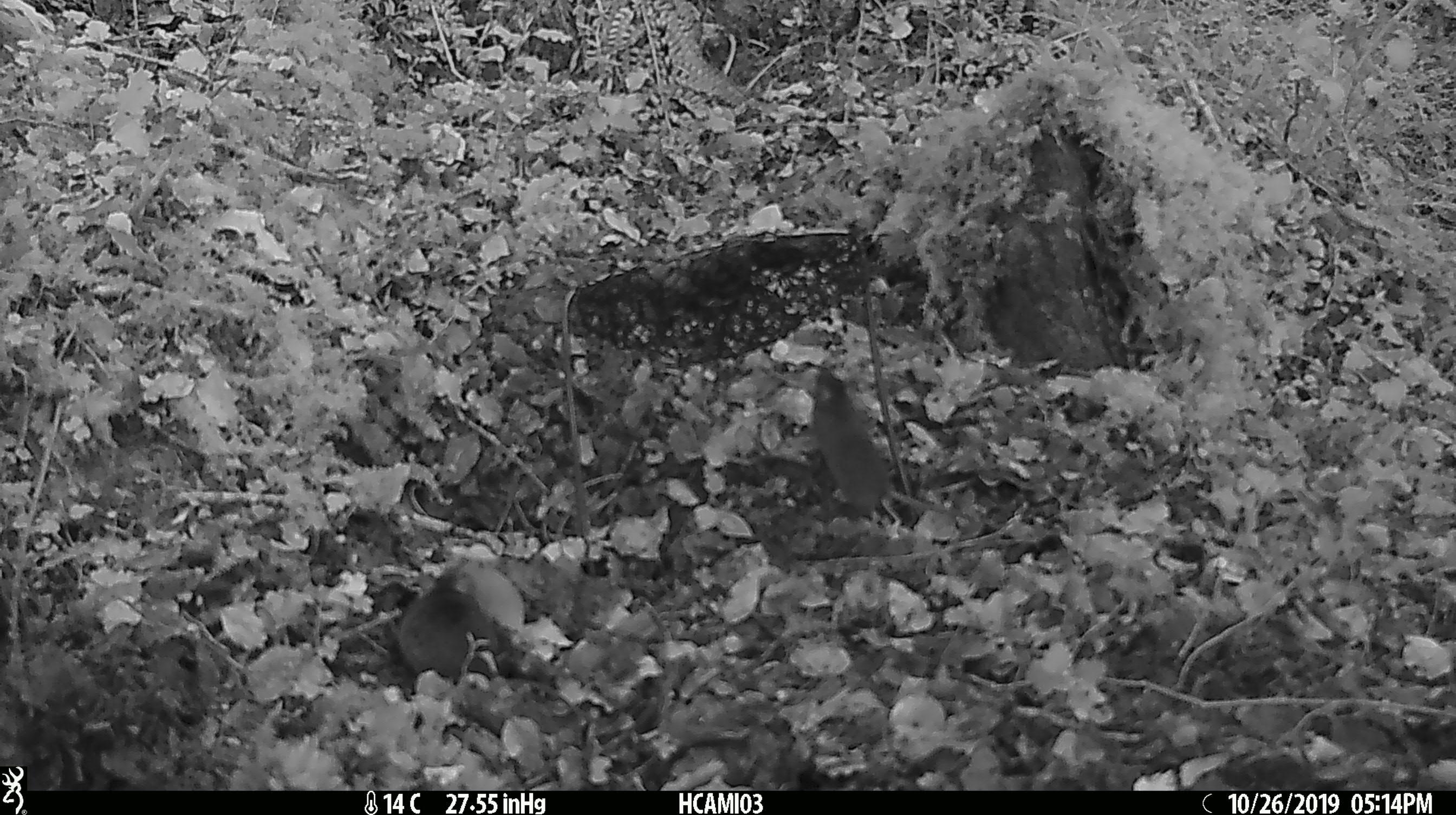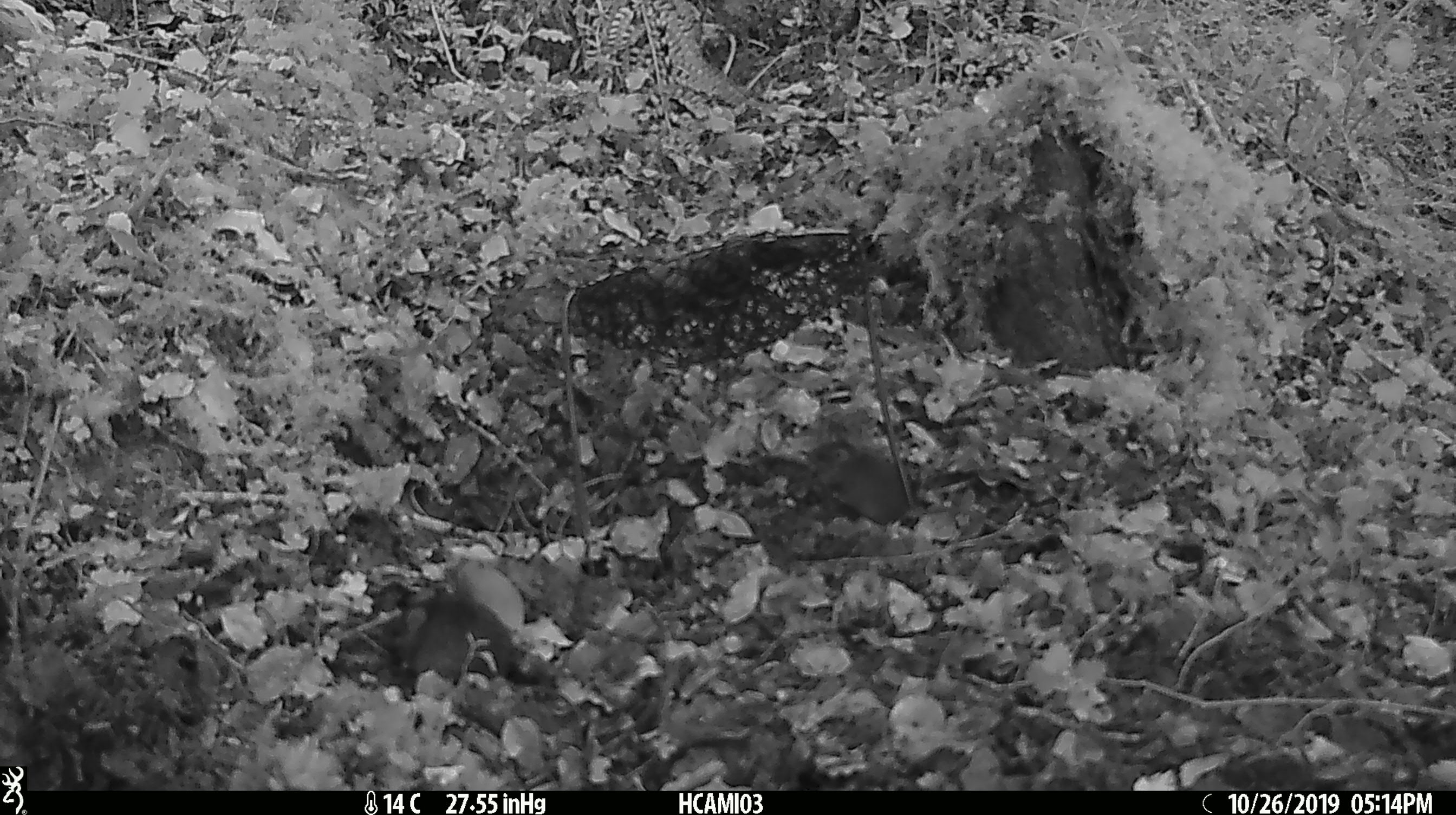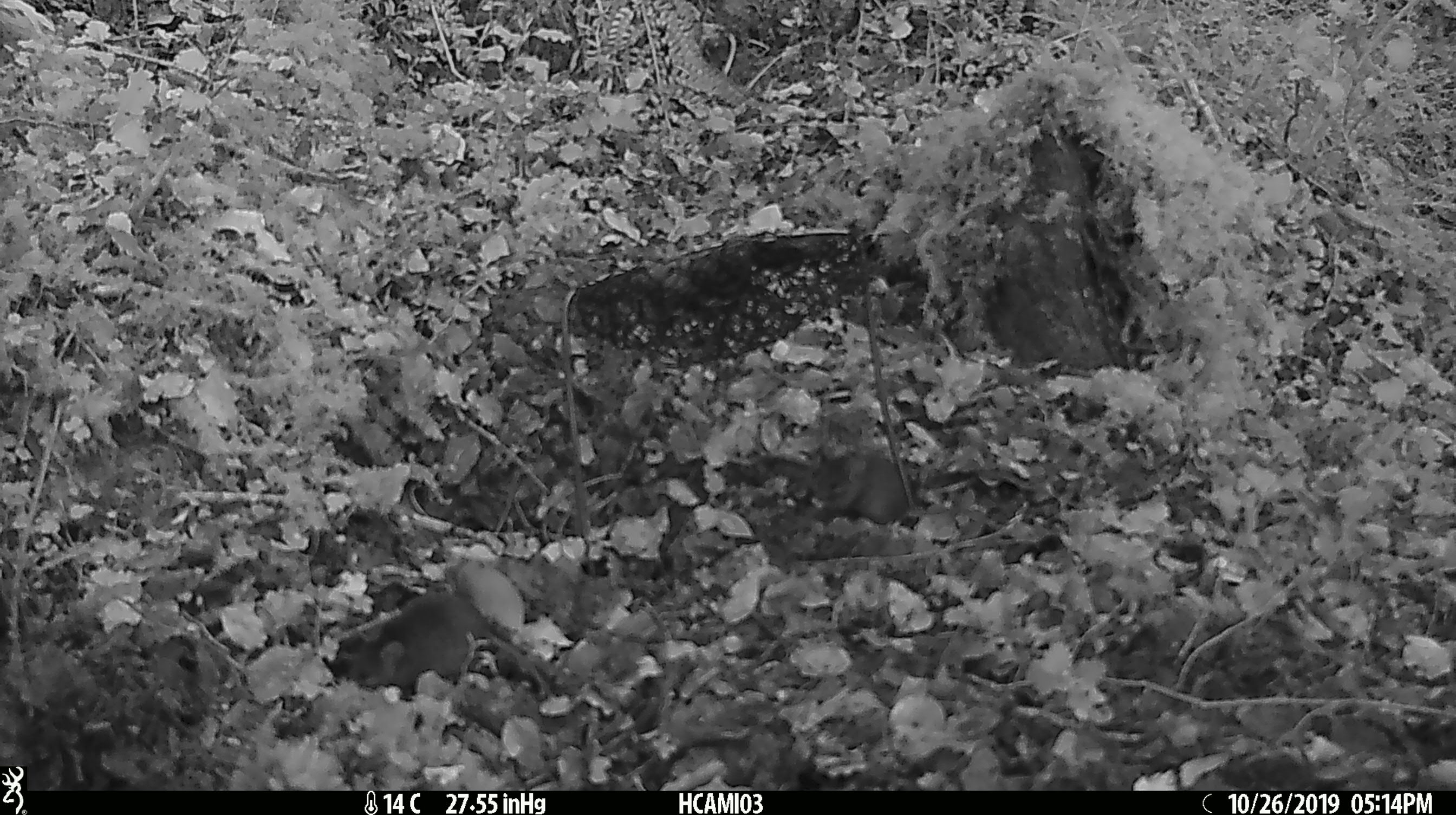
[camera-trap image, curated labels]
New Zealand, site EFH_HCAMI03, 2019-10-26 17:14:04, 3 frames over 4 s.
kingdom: Animalia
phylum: Chordata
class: Mammalia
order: Rodentia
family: Muridae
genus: Mus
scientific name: Mus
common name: mouse